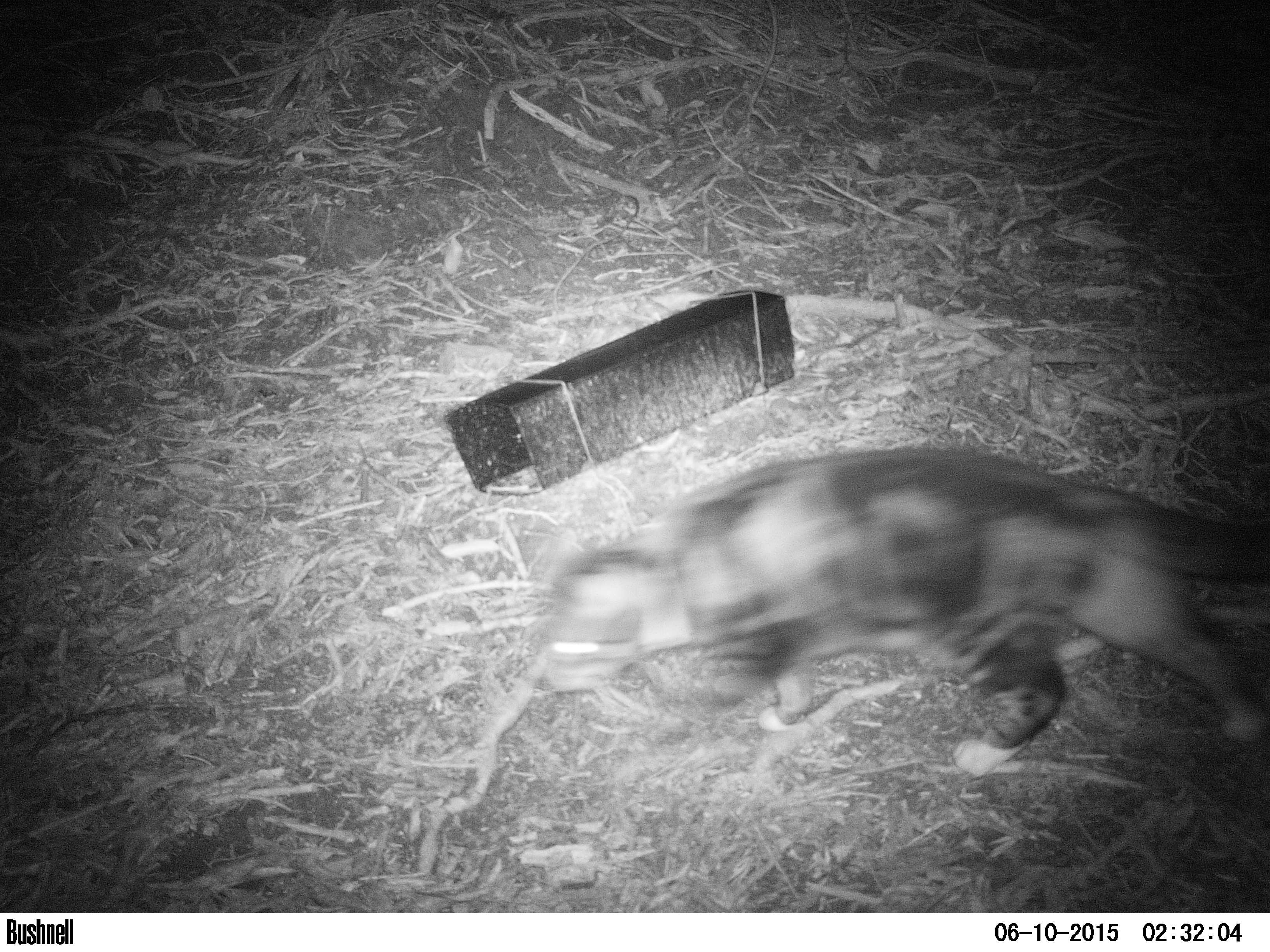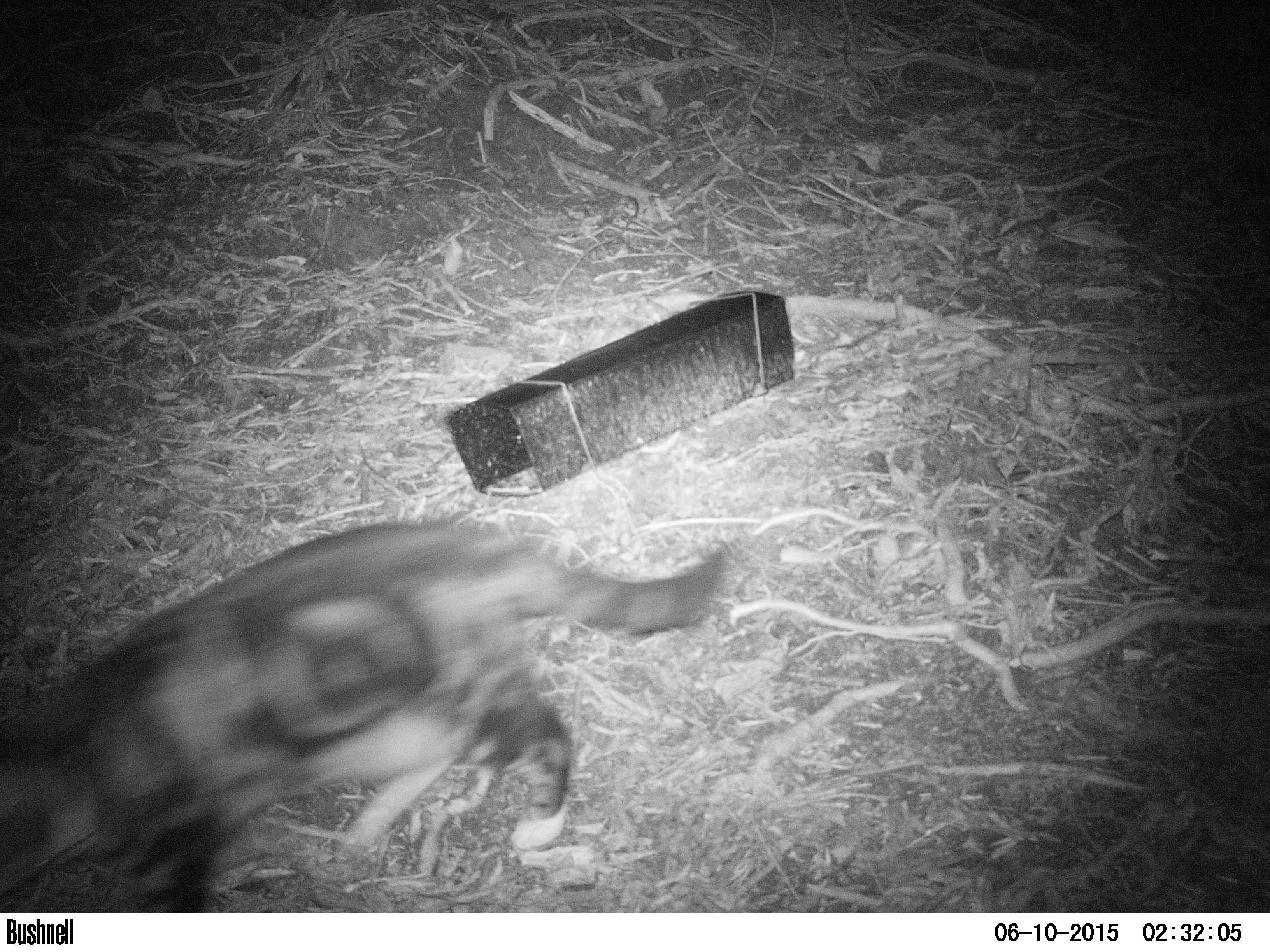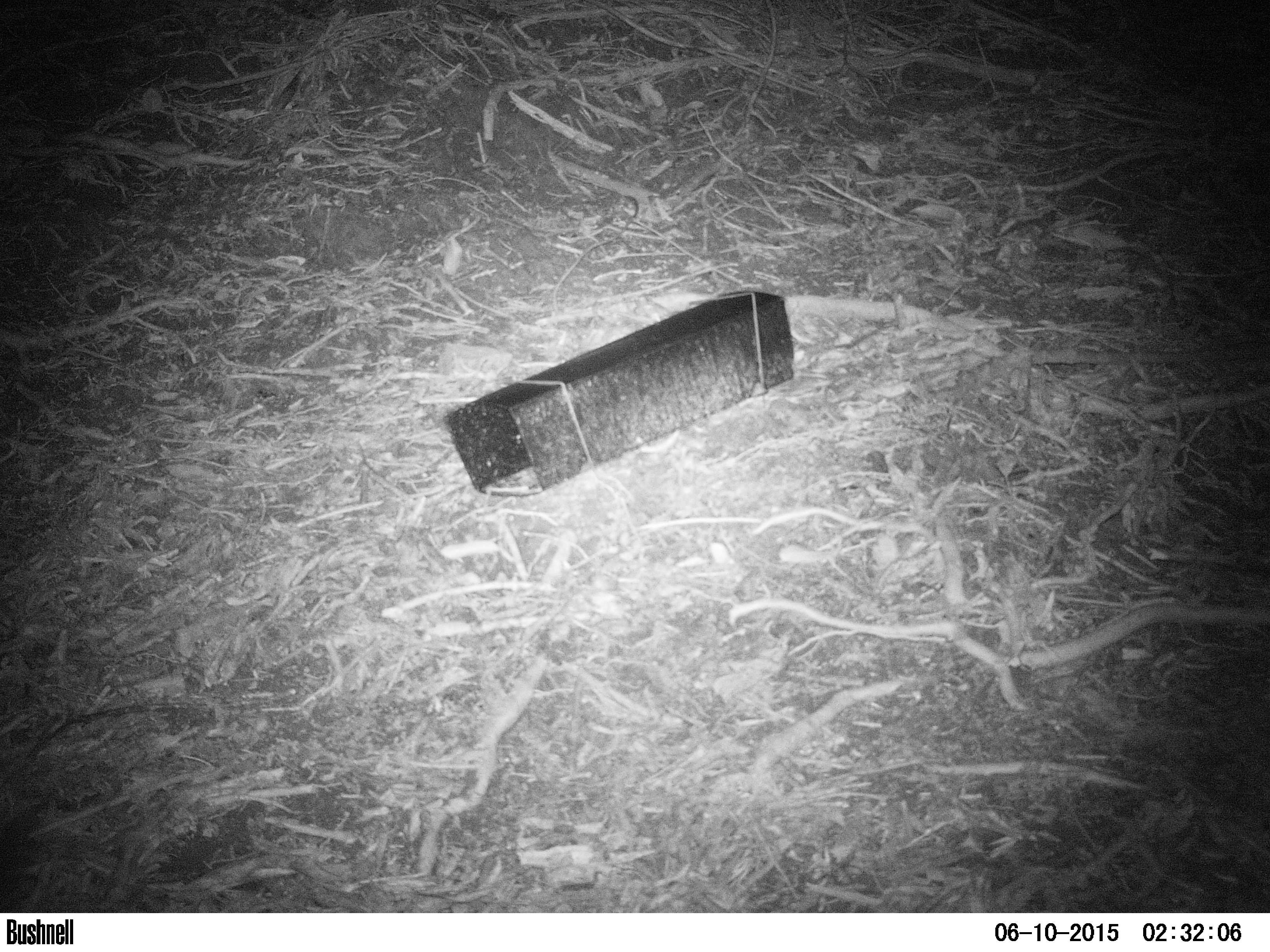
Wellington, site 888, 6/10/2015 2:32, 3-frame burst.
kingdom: Animalia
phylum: Chordata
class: Mammalia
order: Carnivora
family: Felidae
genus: Felis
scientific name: Felis catus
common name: cat